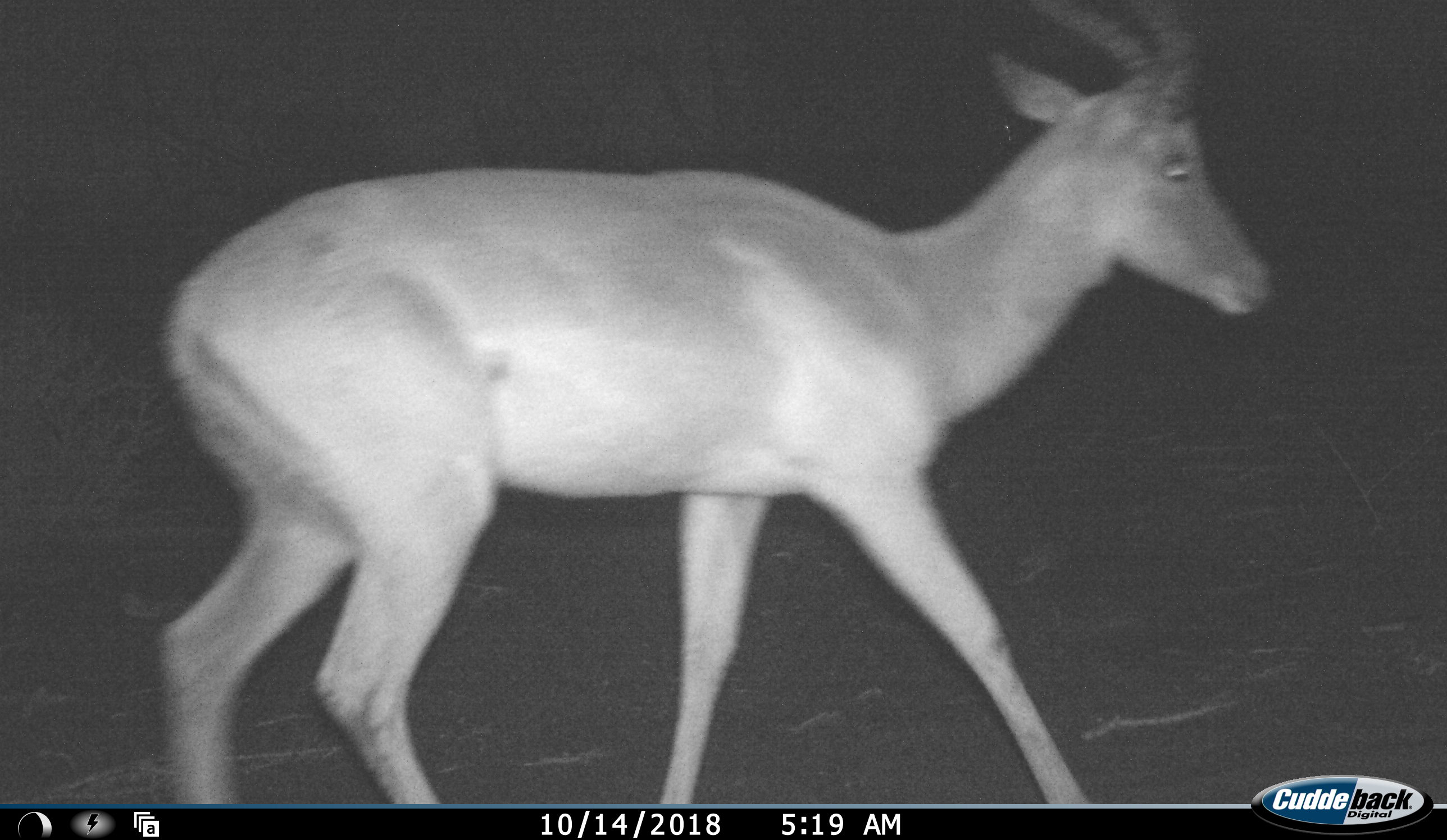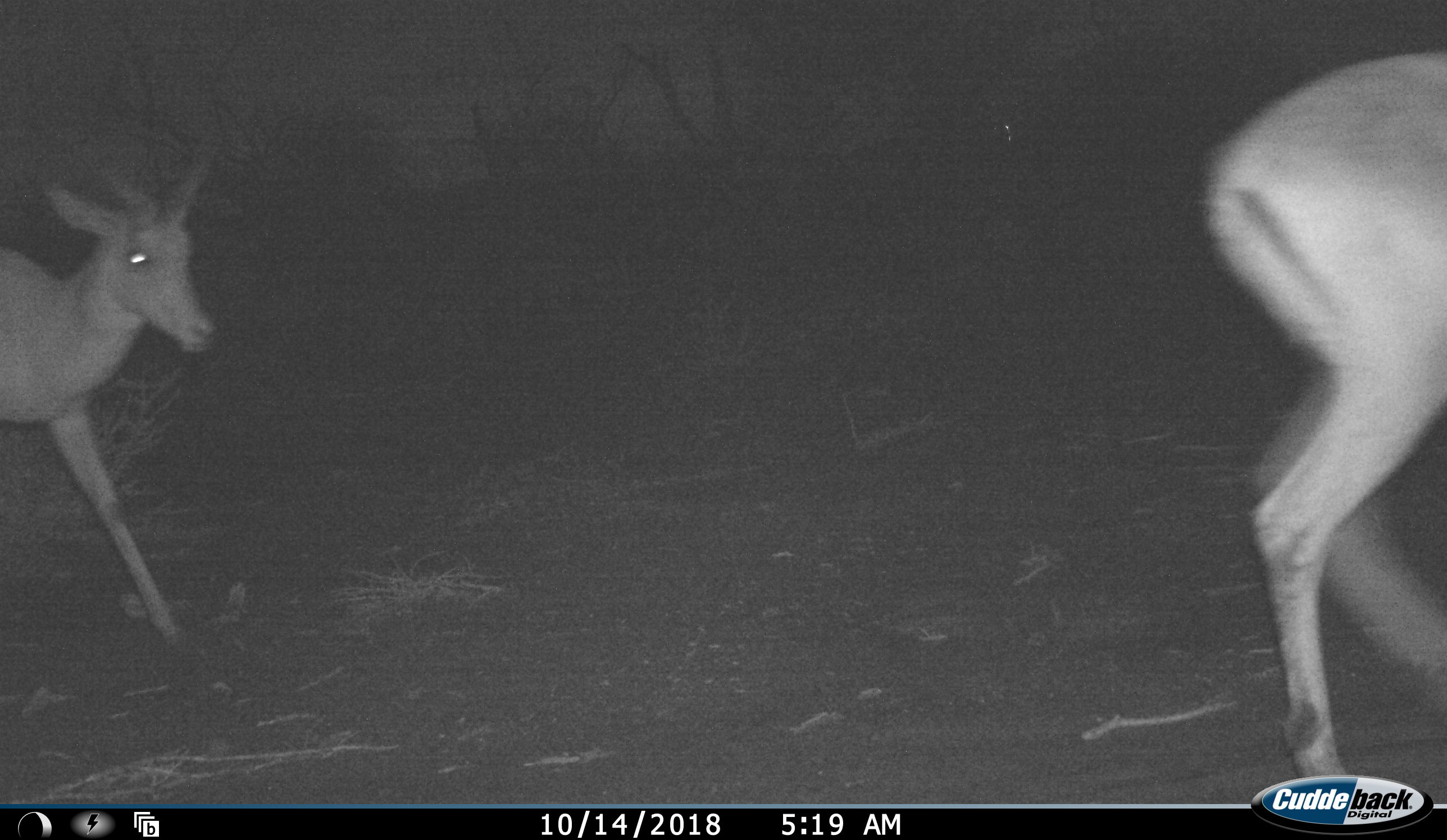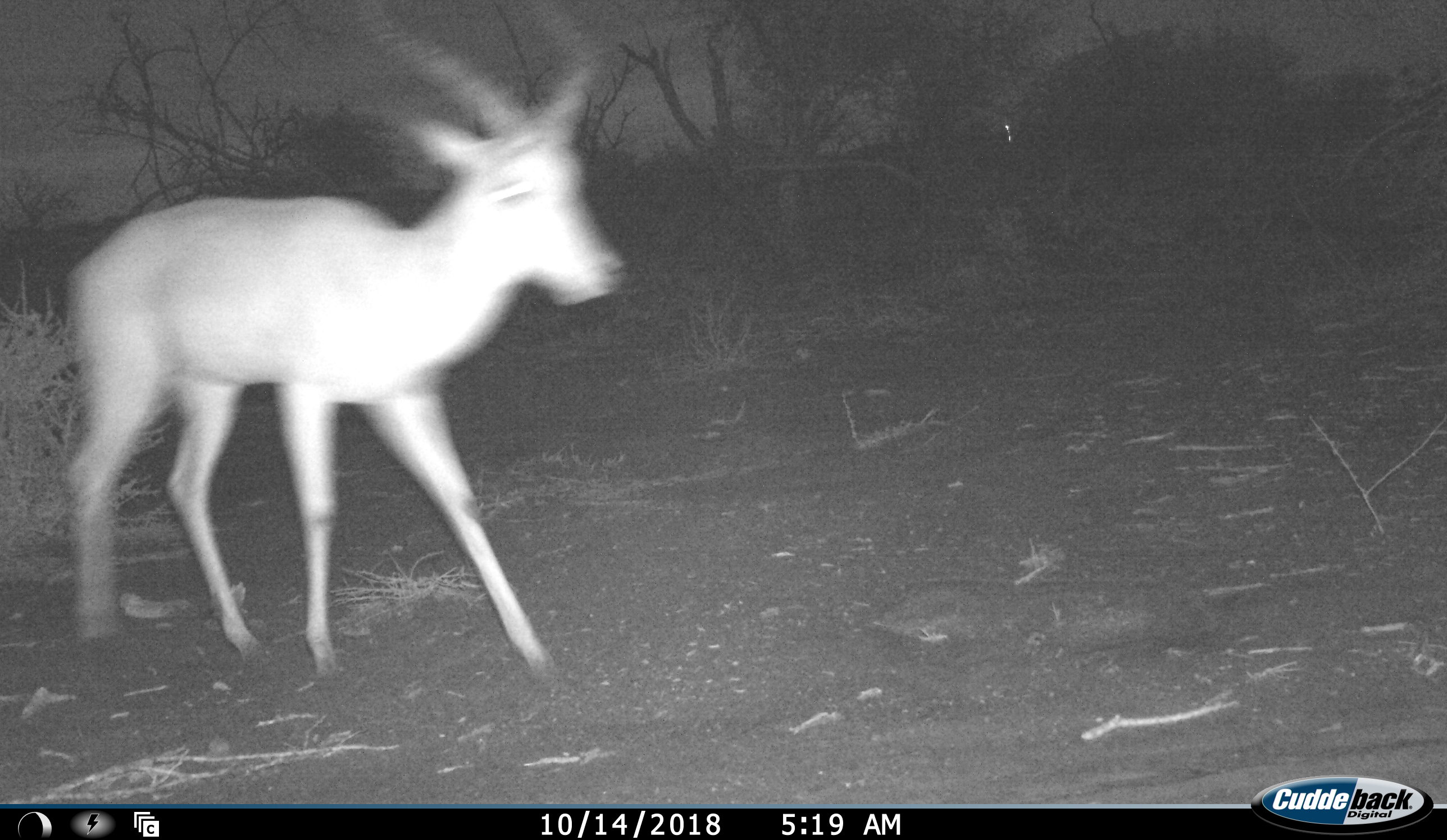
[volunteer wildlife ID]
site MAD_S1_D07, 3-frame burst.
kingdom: Animalia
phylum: Chordata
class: Mammalia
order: Artiodactyla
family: Bovidae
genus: Aepyceros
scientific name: Aepyceros melampus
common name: impala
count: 2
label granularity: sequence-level